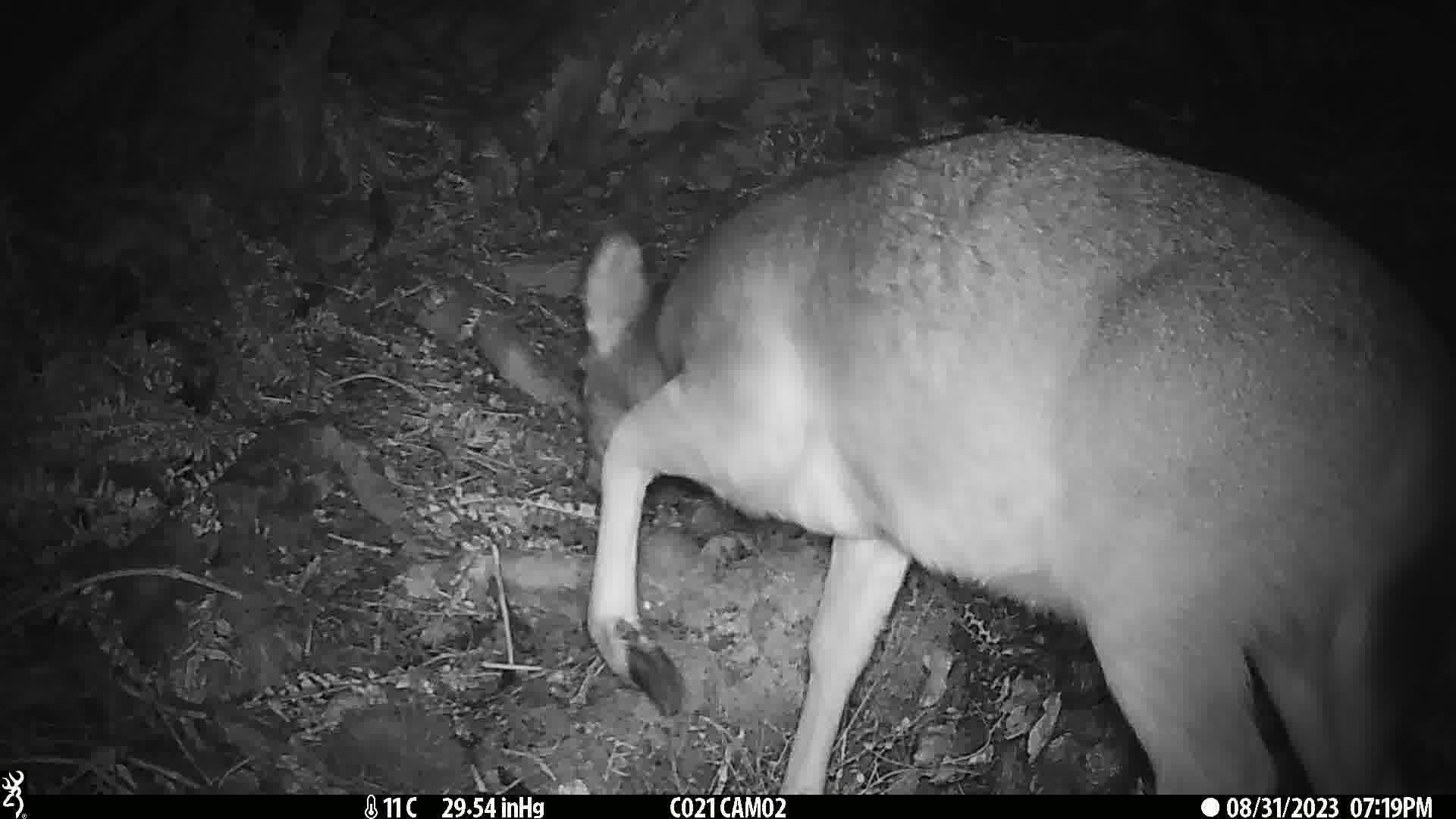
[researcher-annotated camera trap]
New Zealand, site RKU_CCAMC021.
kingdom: Animalia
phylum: Chordata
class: Mammalia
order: Artiodactyla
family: Cervidae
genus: Odocoileus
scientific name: Odocoileus virginianus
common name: white-tailed deer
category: white tailed deer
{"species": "white tailed deer (white-tailed deer) (Odocoileus virginianus)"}